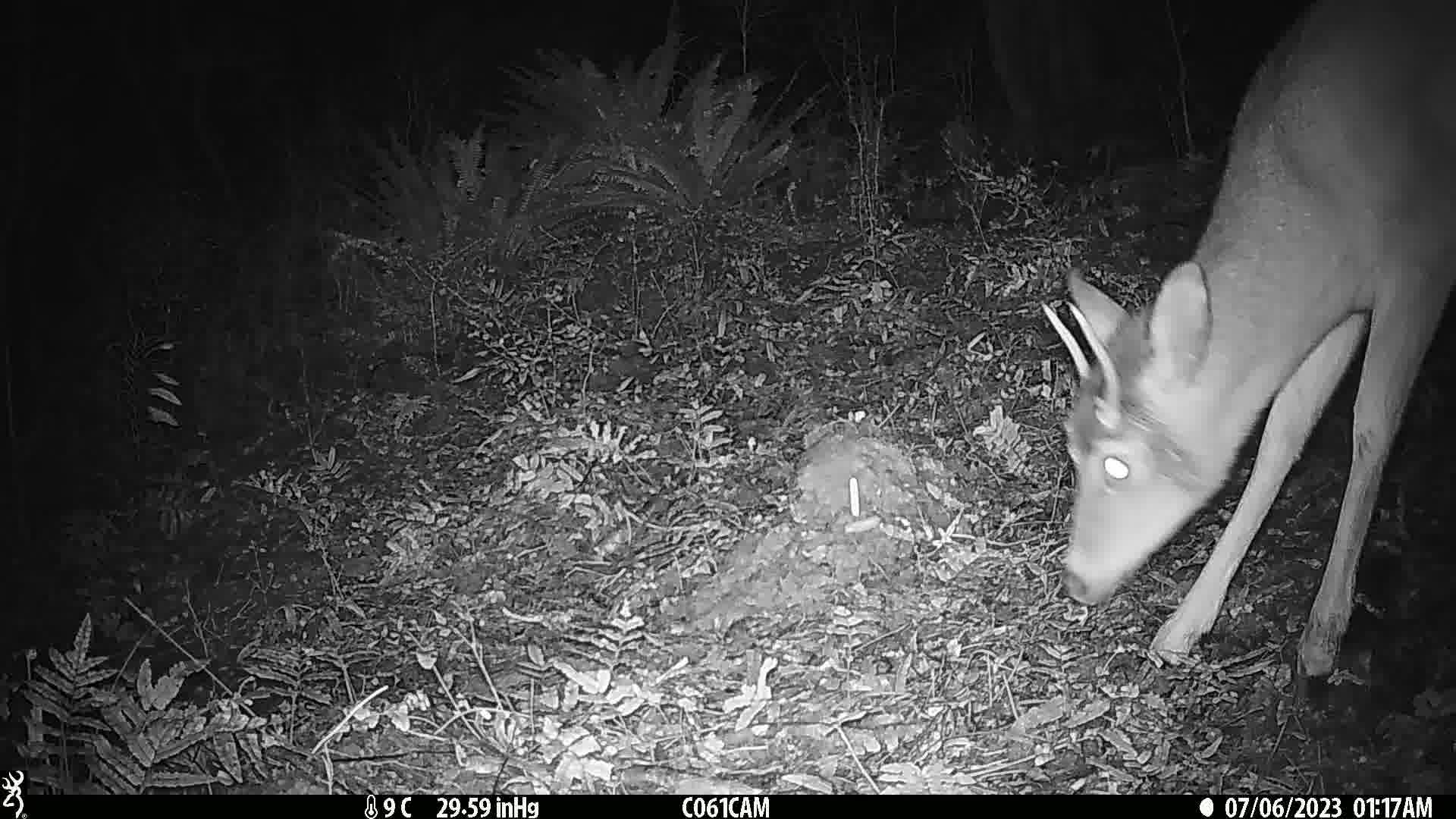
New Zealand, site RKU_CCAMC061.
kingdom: Animalia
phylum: Chordata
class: Mammalia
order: Artiodactyla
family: Cervidae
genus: Odocoileus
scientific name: Odocoileus virginianus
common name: white-tailed deer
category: white tailed deer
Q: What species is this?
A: White tailed deer (white-tailed deer) (Odocoileus virginianus).